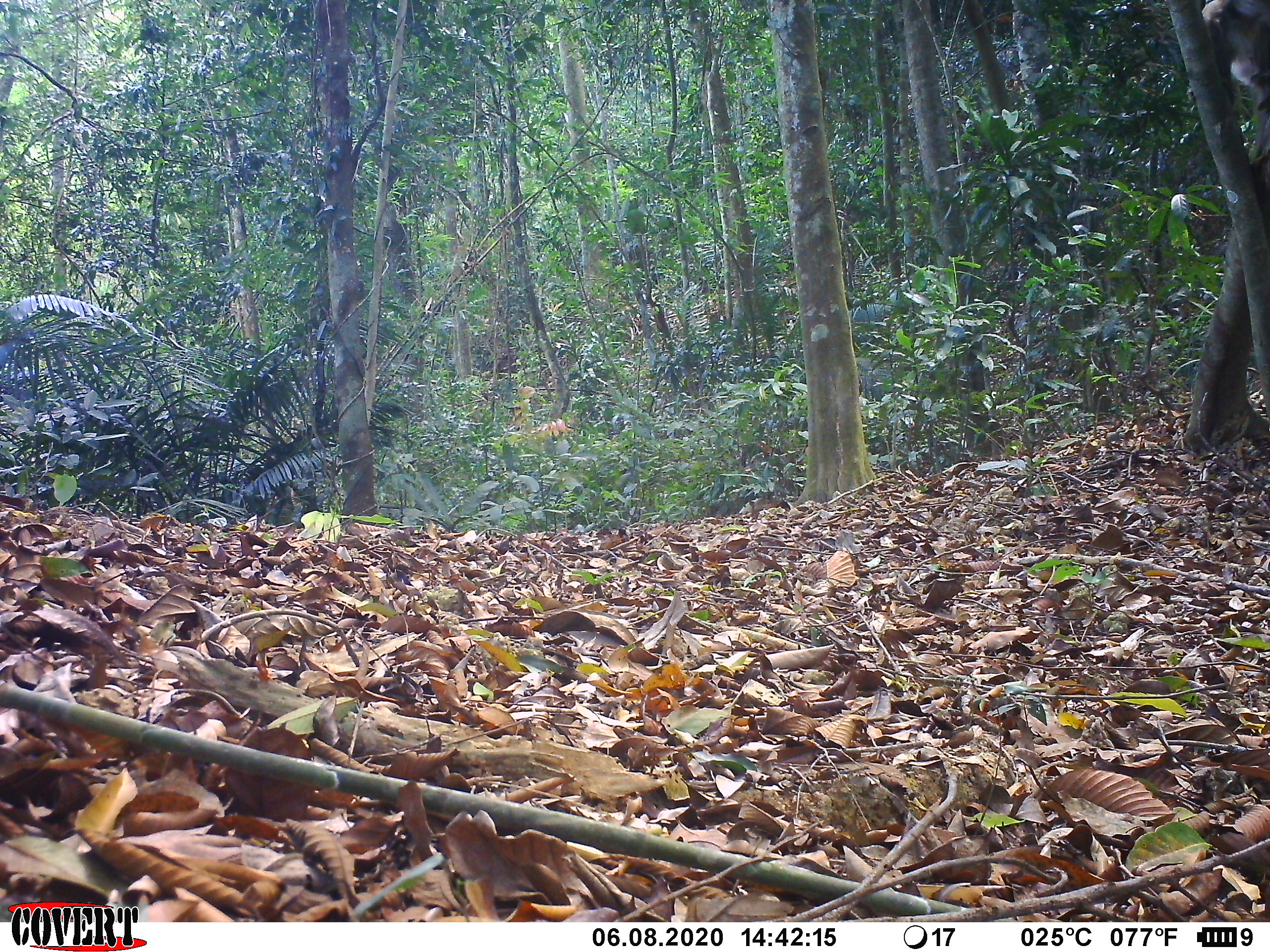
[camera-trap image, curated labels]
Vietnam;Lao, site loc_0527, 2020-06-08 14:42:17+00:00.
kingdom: Animalia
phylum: Chordata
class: Mammalia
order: Primates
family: Cercopithecidae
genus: Macaca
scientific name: Macaca nemestrina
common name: pig-tailed macaque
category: pig tailed macaque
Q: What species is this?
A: Pig tailed macaque (pig-tailed macaque) (Macaca nemestrina).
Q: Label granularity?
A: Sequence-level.